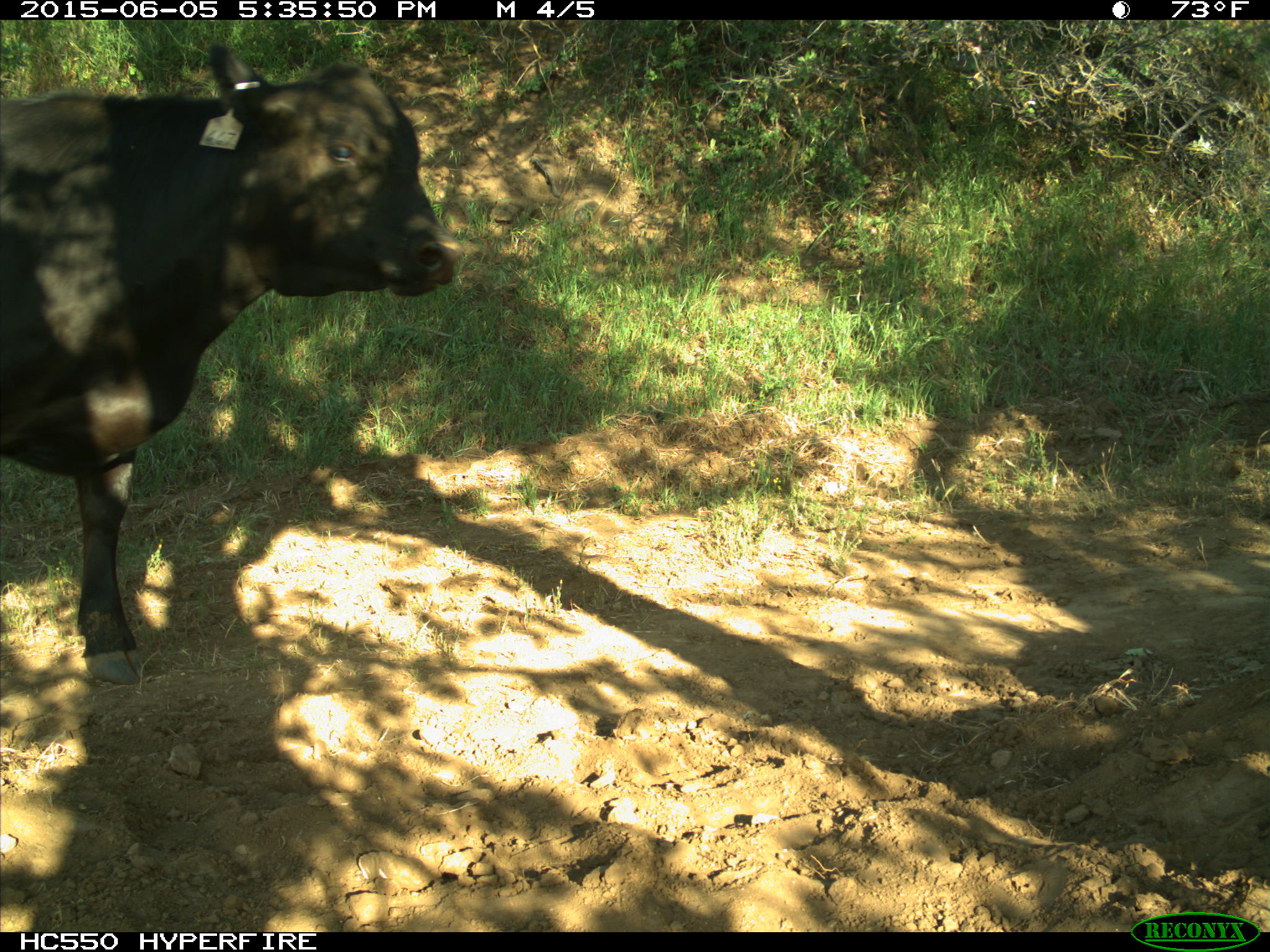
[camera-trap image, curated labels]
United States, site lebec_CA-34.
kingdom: Animalia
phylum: Chordata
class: Mammalia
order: Artiodactyla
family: Bovidae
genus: Bos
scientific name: Bos taurus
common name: domestic cow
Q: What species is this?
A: Bos taurus (domestic cow).